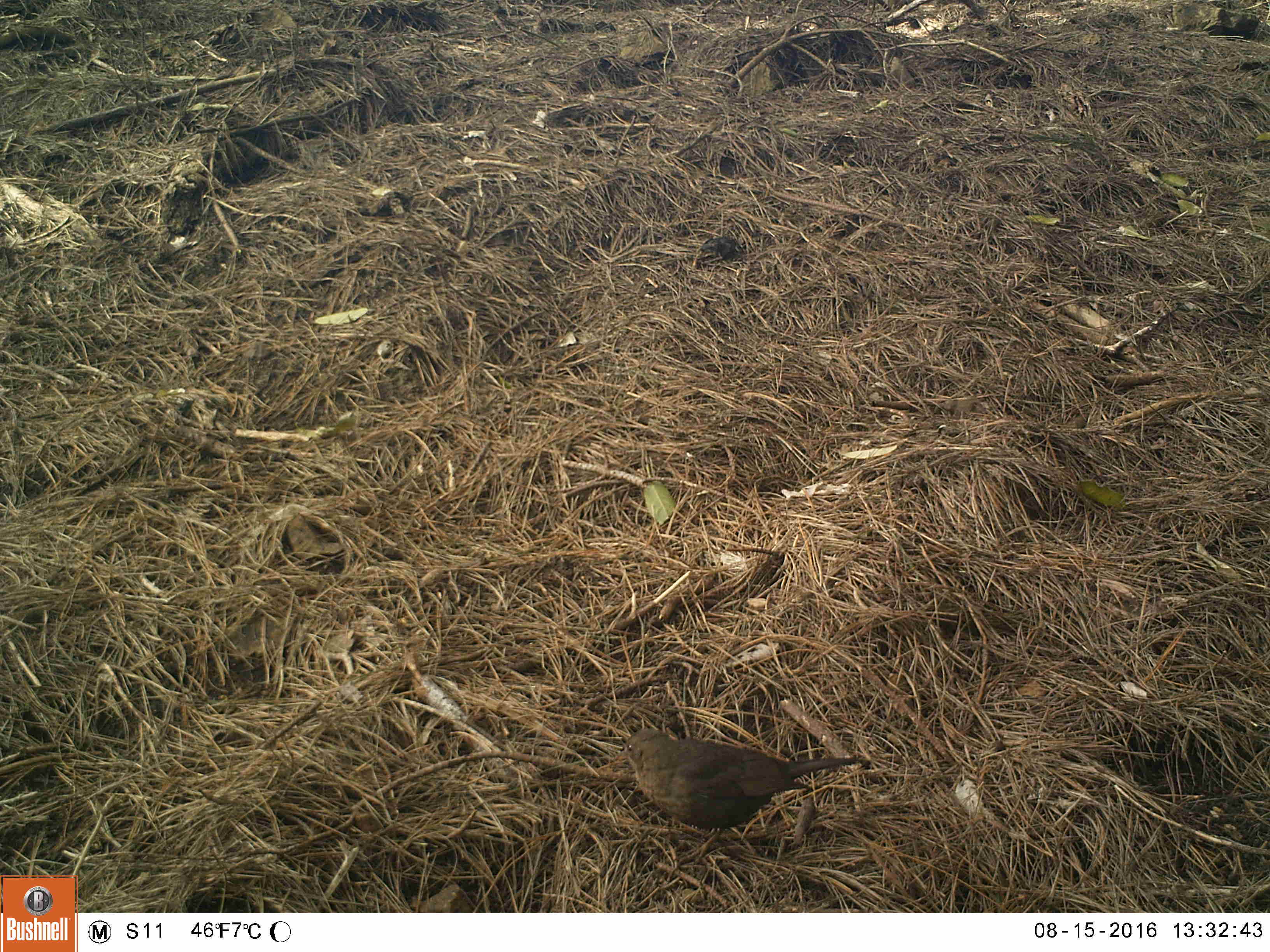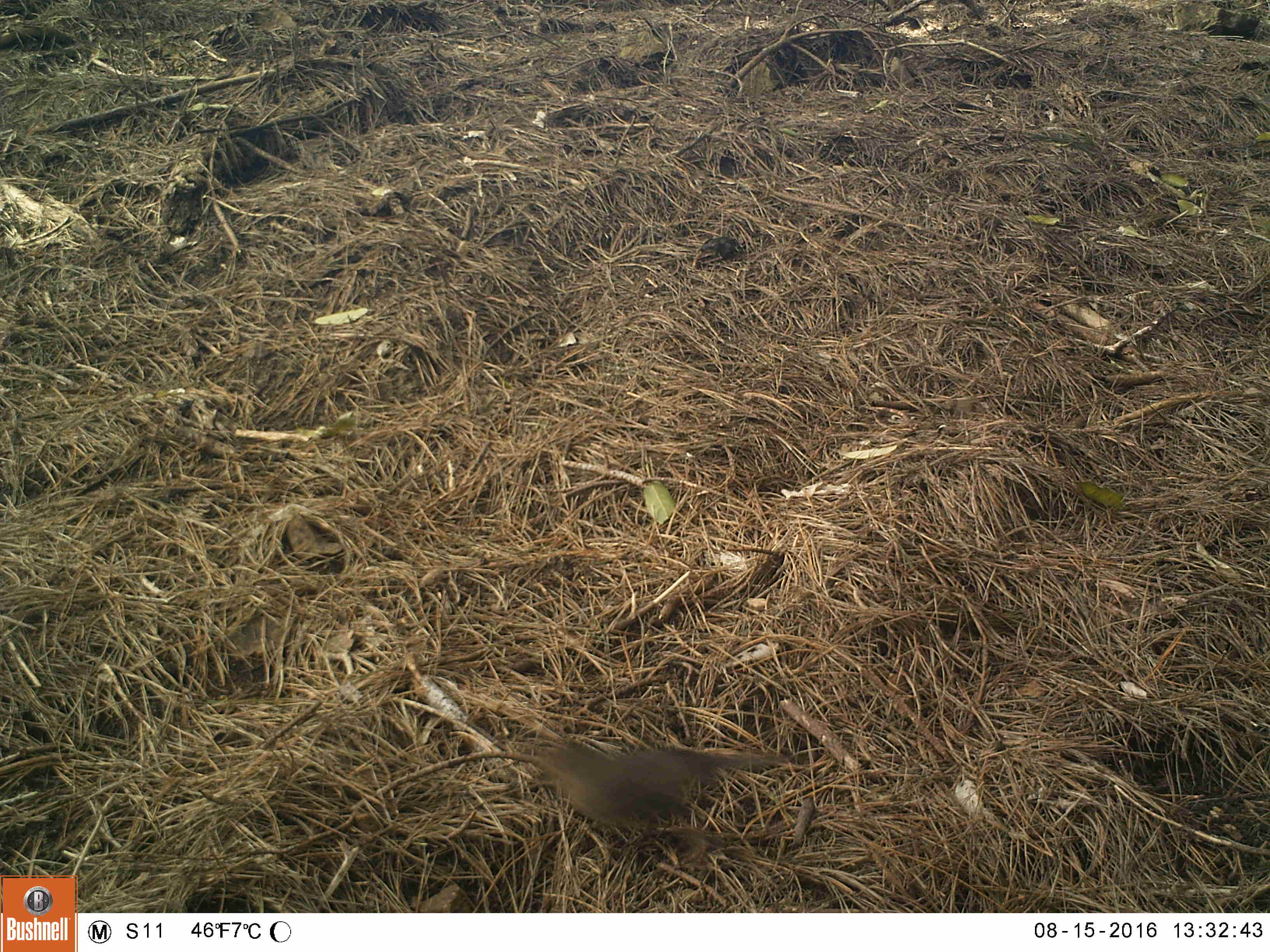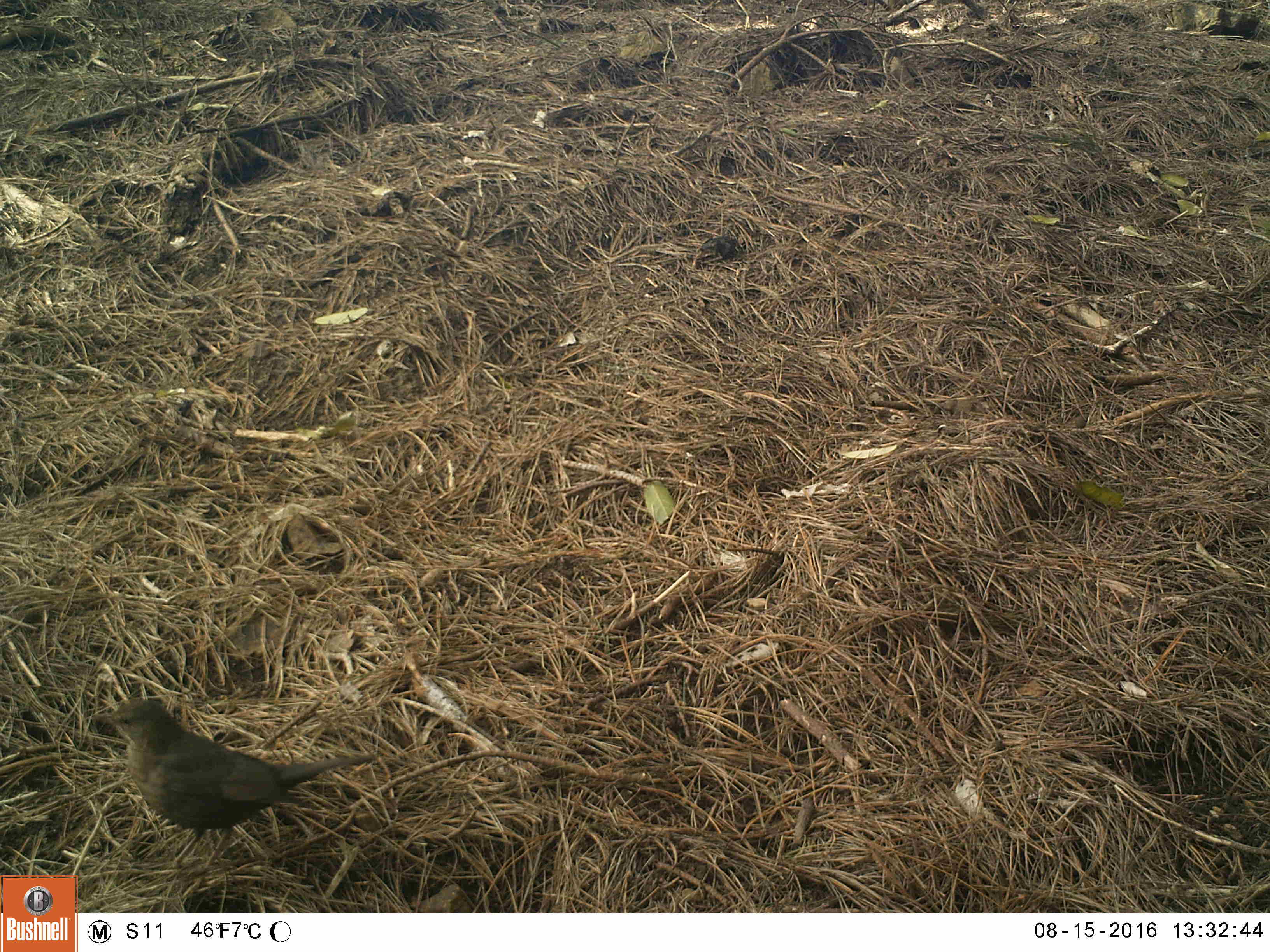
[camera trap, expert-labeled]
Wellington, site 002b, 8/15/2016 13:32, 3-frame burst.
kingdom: Animalia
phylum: Chordata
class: Aves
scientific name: Aves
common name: bird